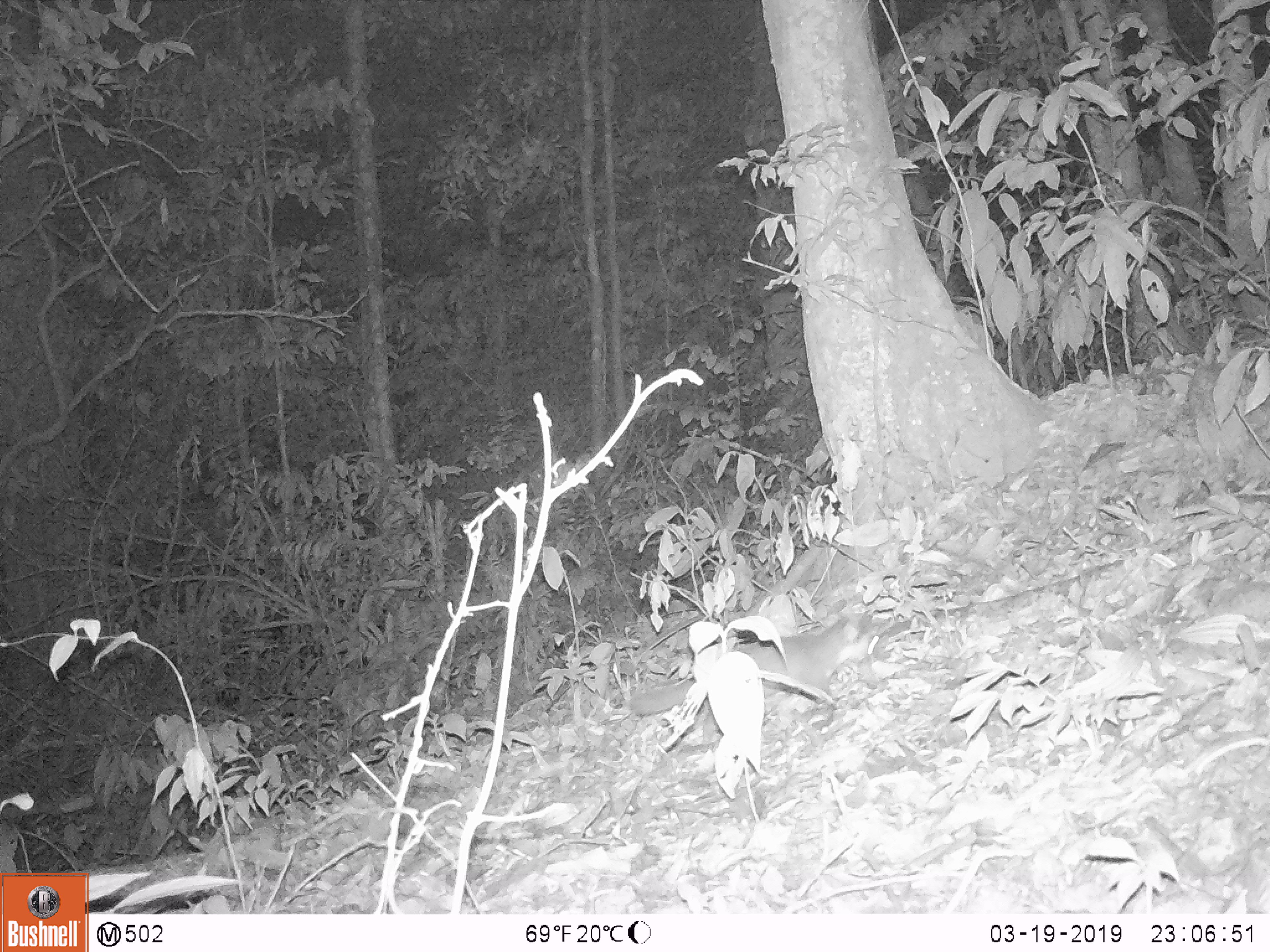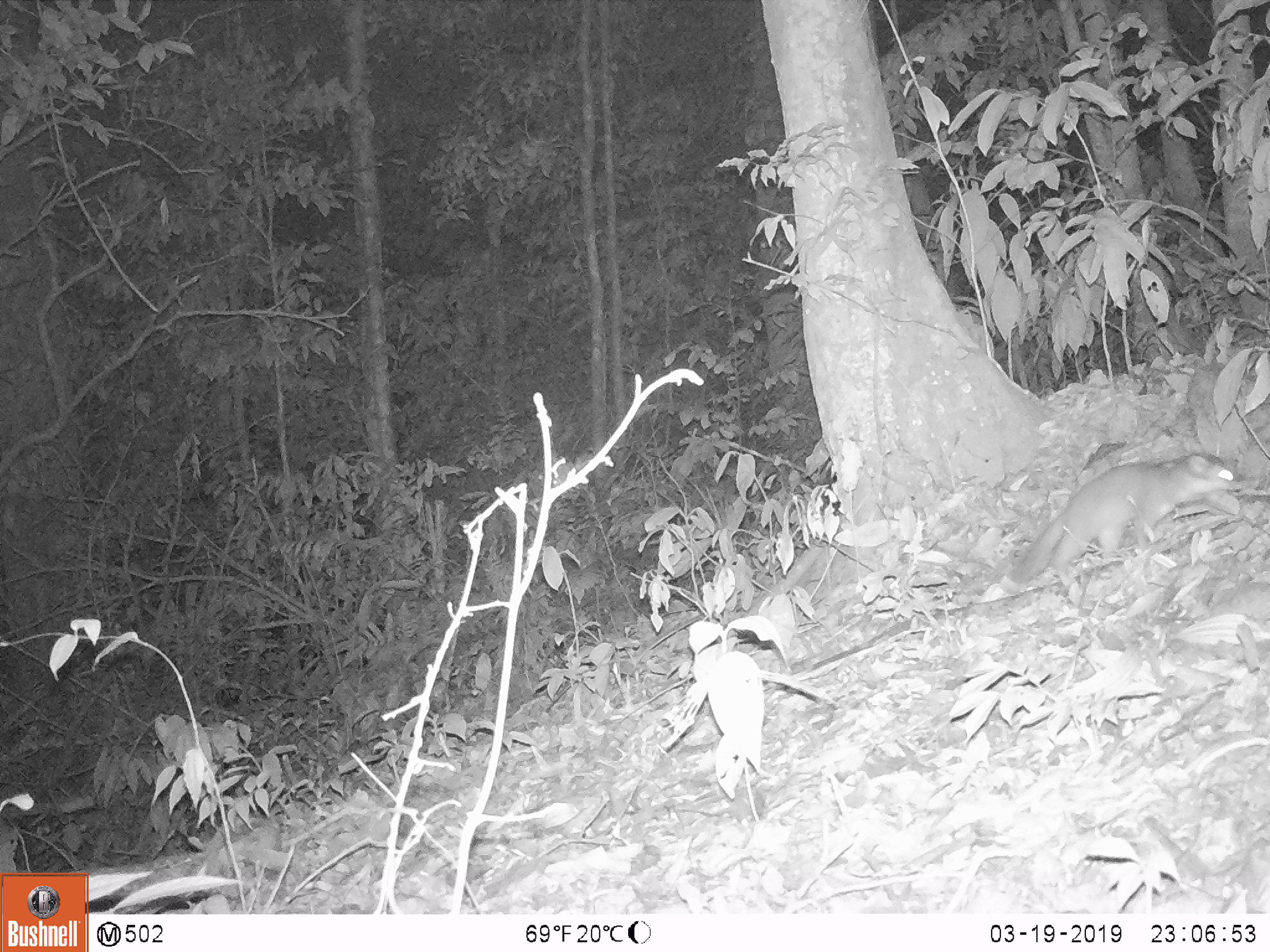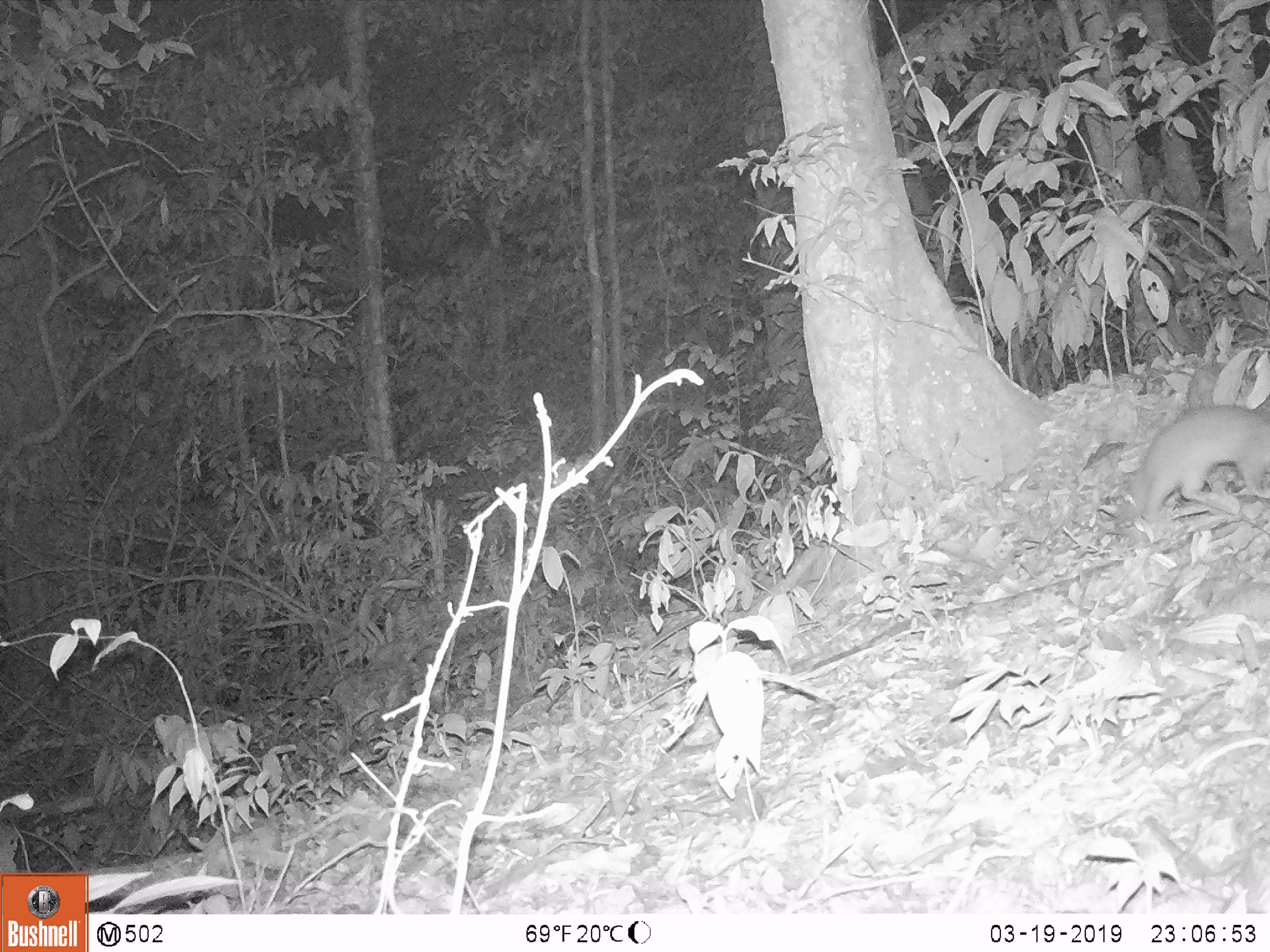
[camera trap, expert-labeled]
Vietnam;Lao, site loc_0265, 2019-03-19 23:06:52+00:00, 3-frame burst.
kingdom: Animalia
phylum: Chordata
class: Mammalia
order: Carnivora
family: Mustelidae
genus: Melogale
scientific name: Melogale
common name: ferret badger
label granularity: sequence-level